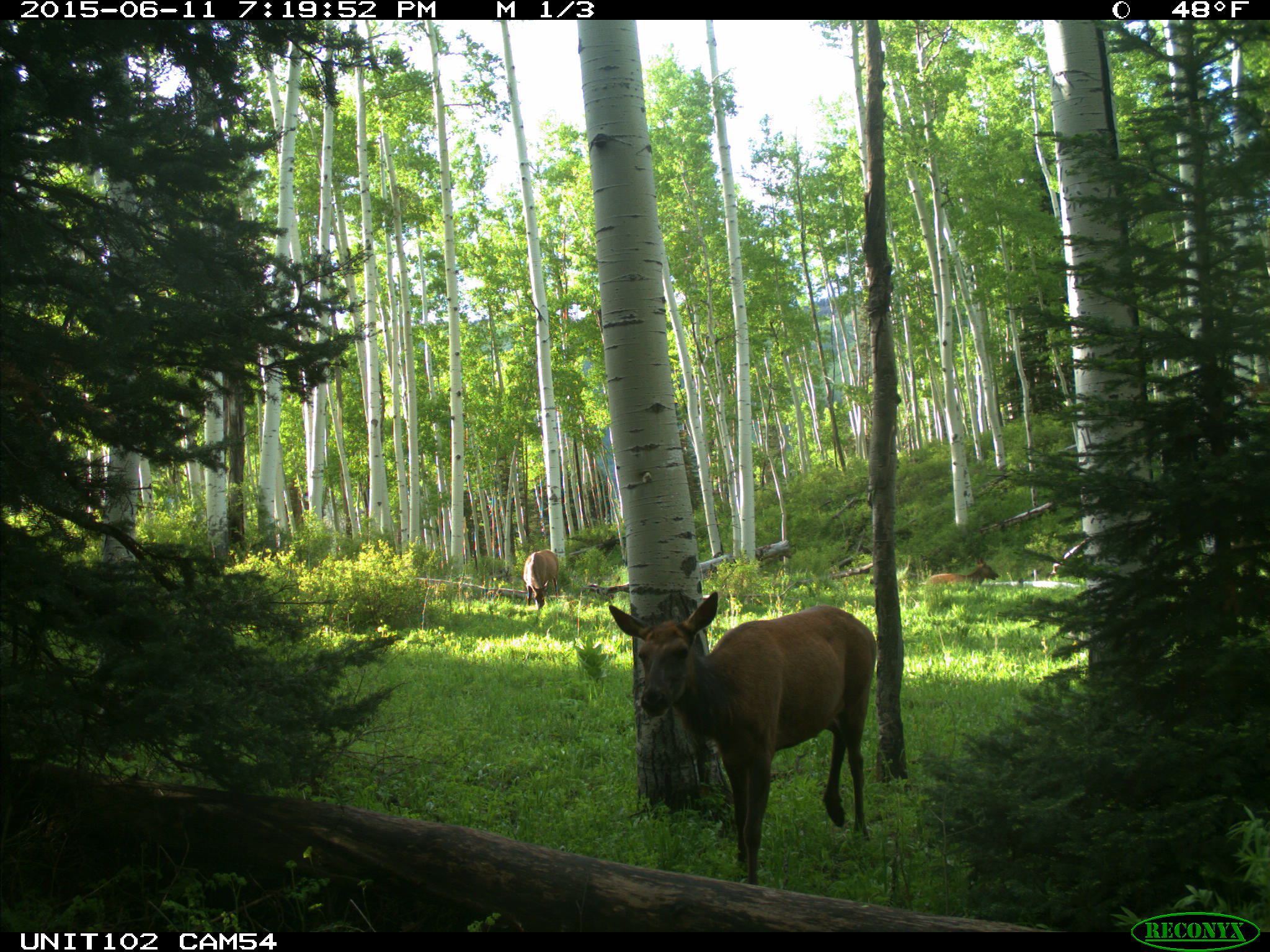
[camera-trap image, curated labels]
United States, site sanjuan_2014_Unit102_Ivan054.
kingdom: Animalia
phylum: Chordata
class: Mammalia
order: Artiodactyla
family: Cervidae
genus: Cervus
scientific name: Cervus elaphus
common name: red deer